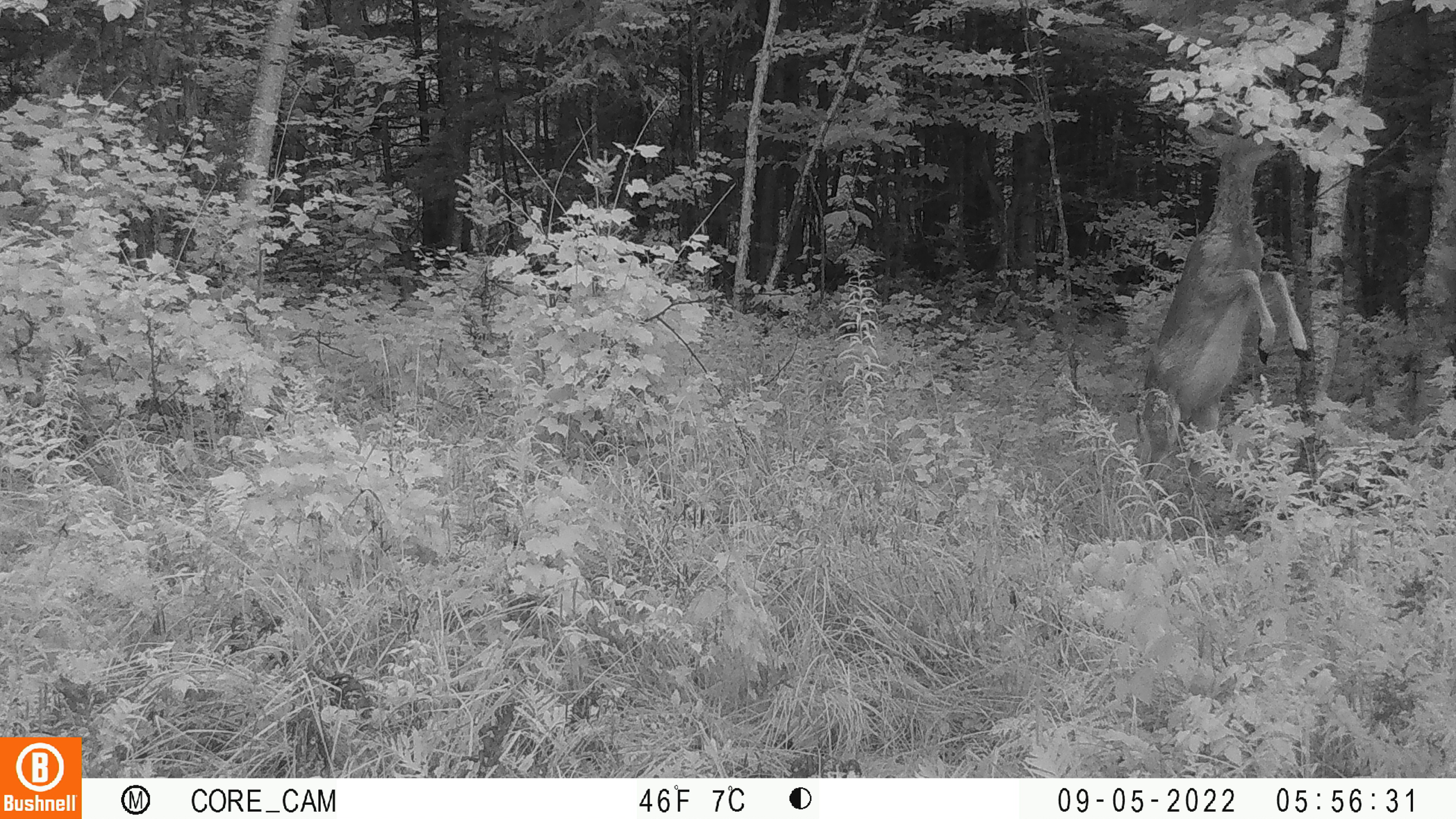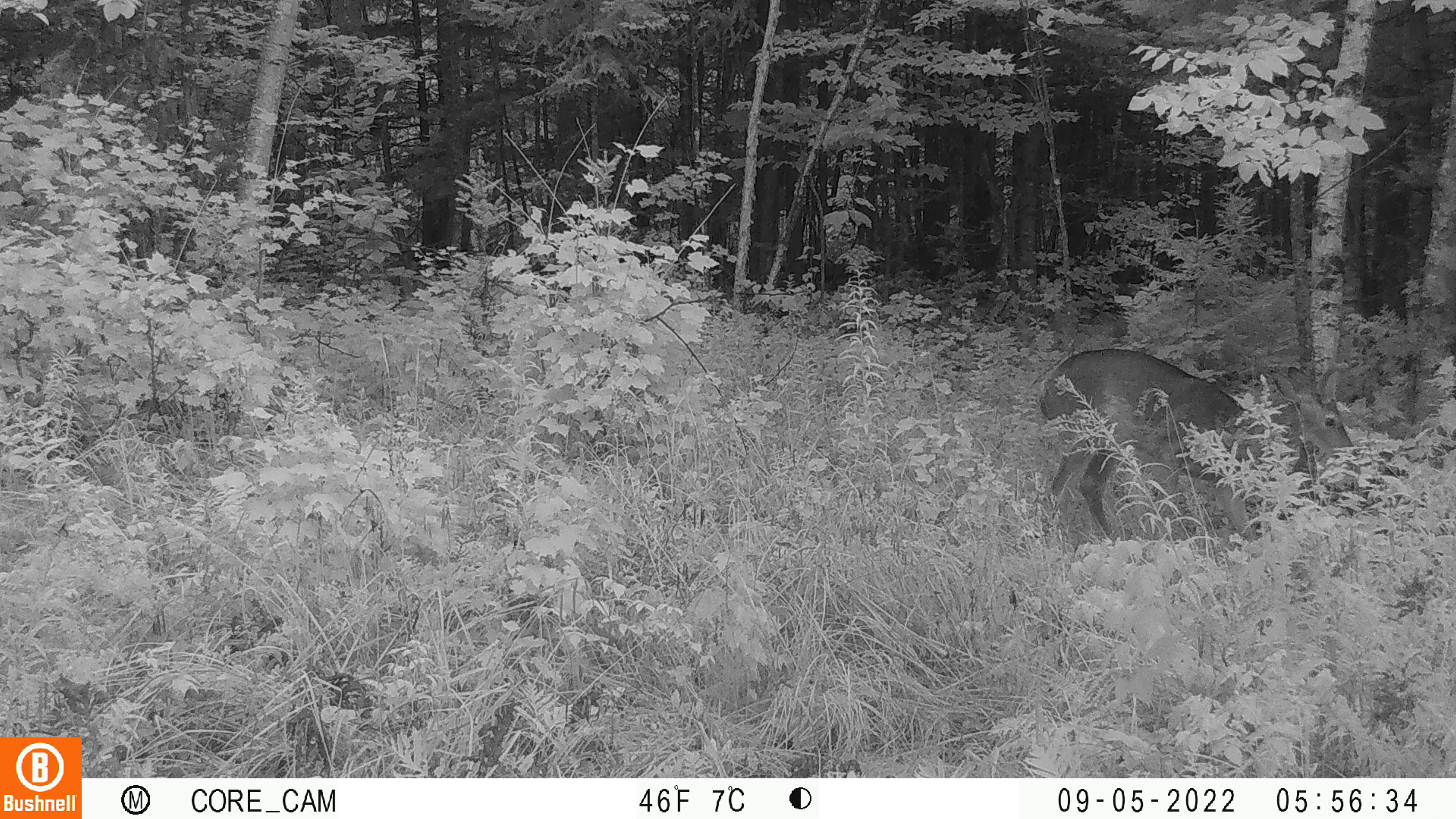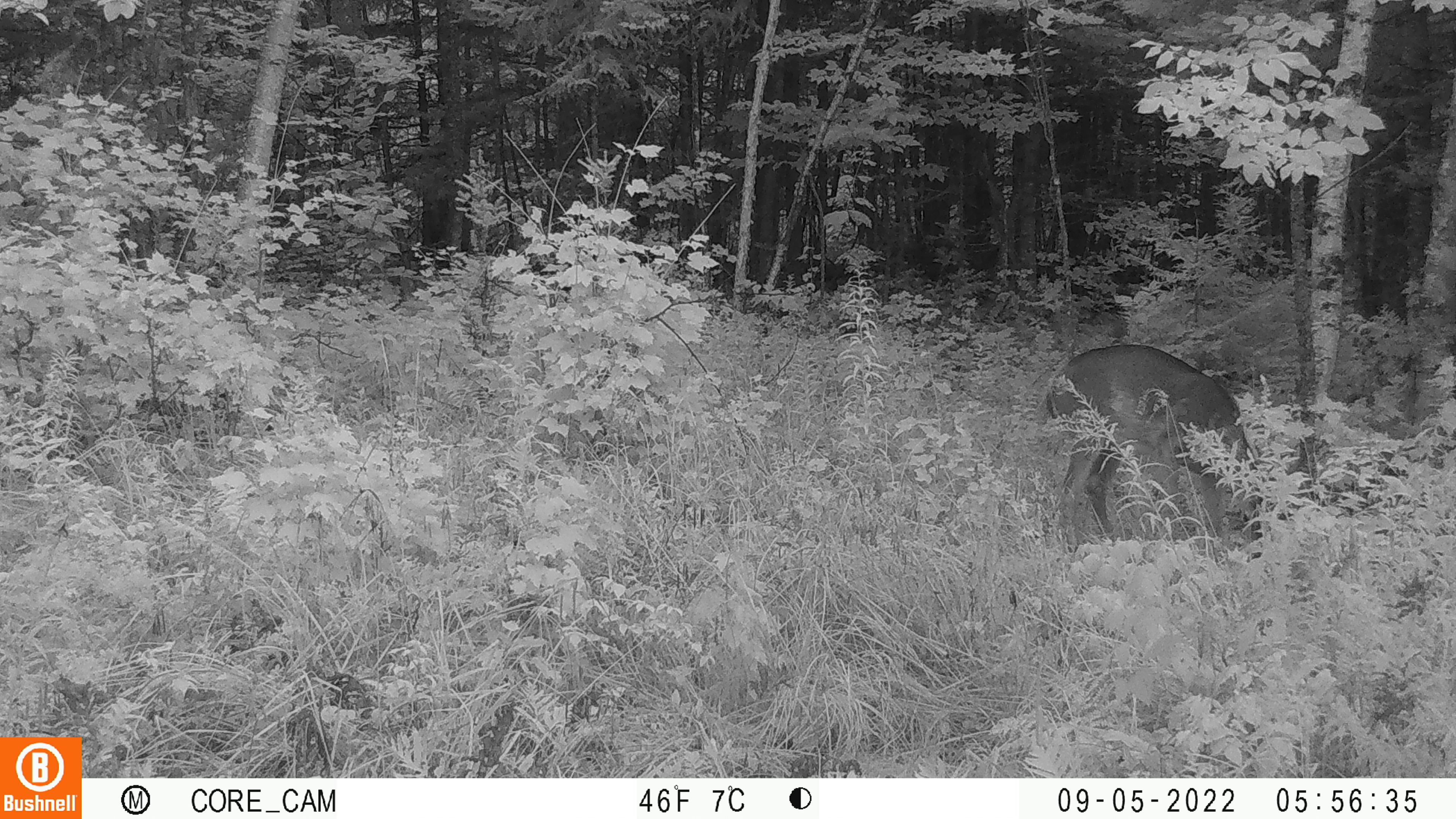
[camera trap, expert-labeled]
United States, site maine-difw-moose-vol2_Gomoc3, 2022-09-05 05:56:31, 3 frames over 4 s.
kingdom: Animalia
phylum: Chordata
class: Mammalia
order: Artiodactyla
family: Cervidae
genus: Odocoileus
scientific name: Odocoileus virginianus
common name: white-tailed deer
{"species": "white-tailed deer (Odocoileus virginianus)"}